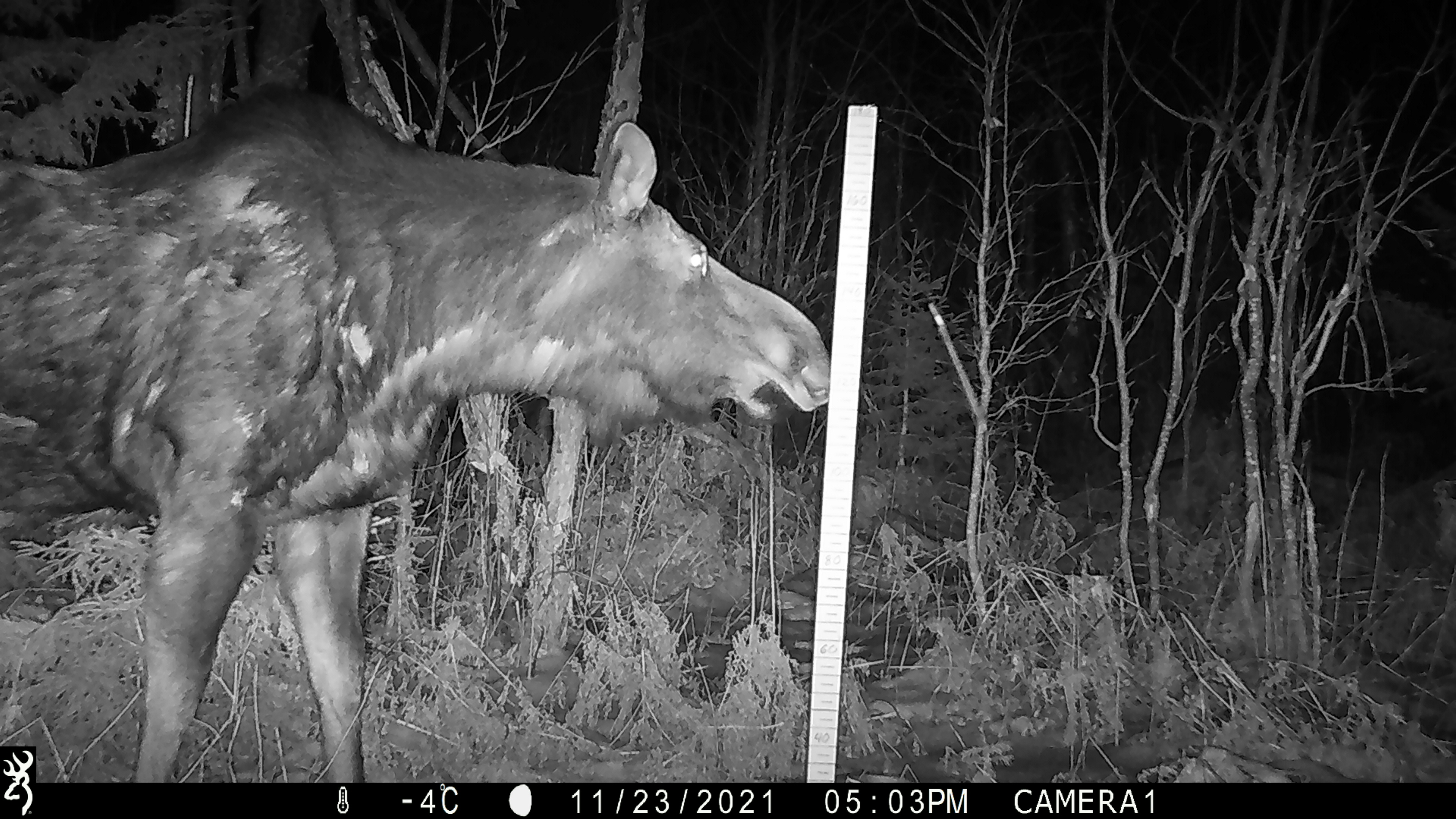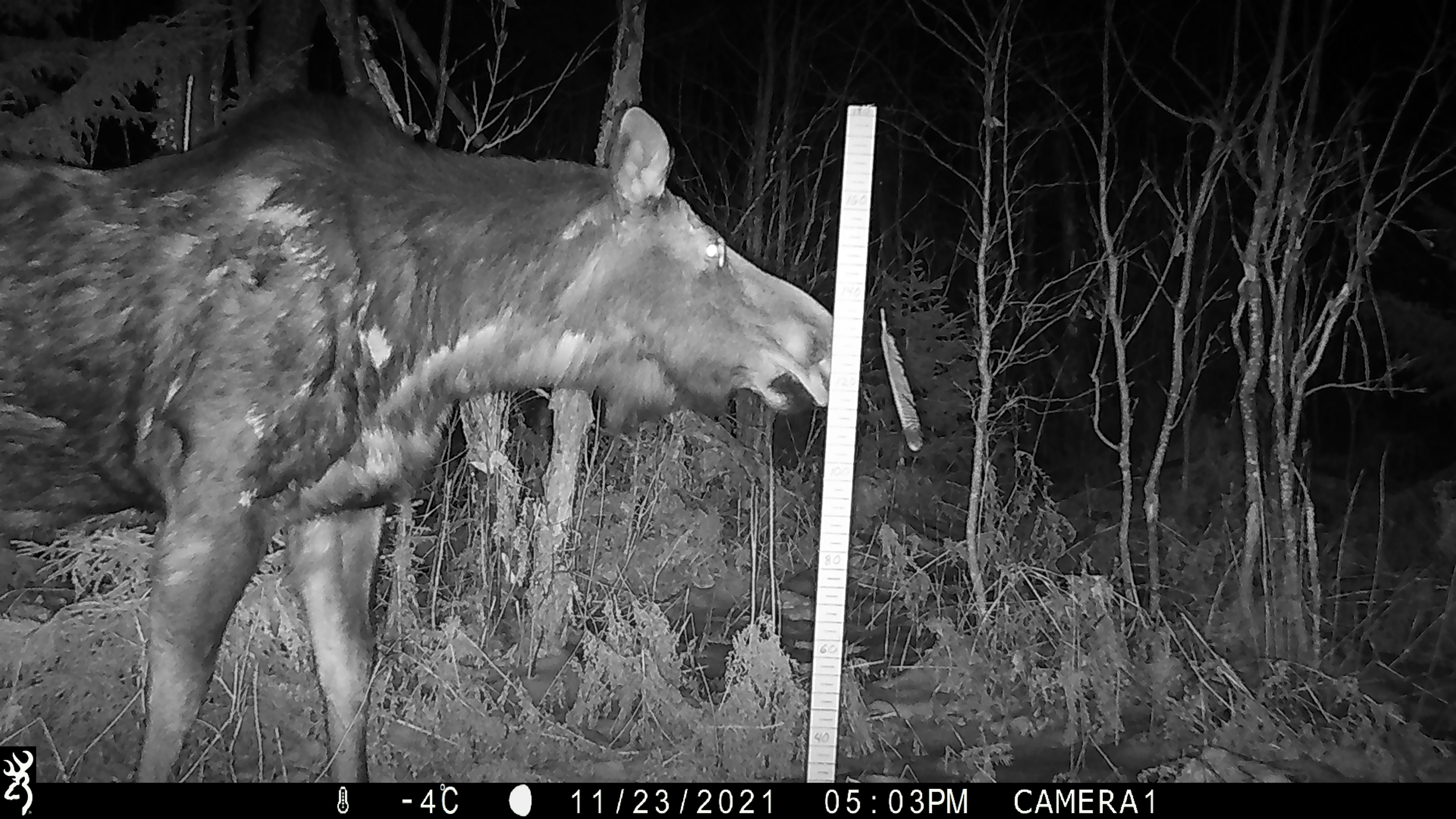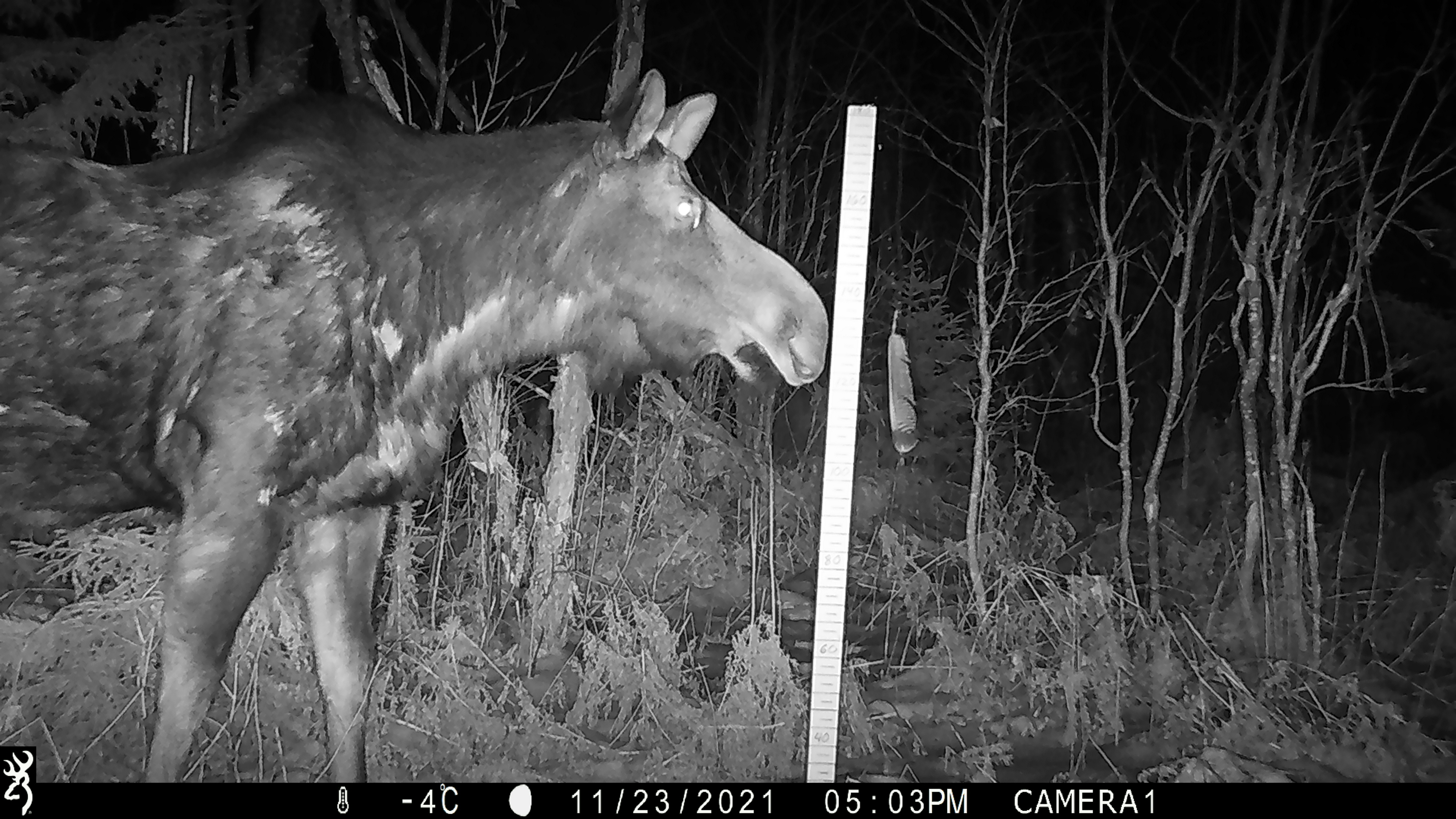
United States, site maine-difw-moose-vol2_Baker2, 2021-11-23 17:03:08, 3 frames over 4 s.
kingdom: Animalia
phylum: Chordata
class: Mammalia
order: Artiodactyla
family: Cervidae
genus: Alces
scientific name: Alces alces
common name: moose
Moose (Alces alces).